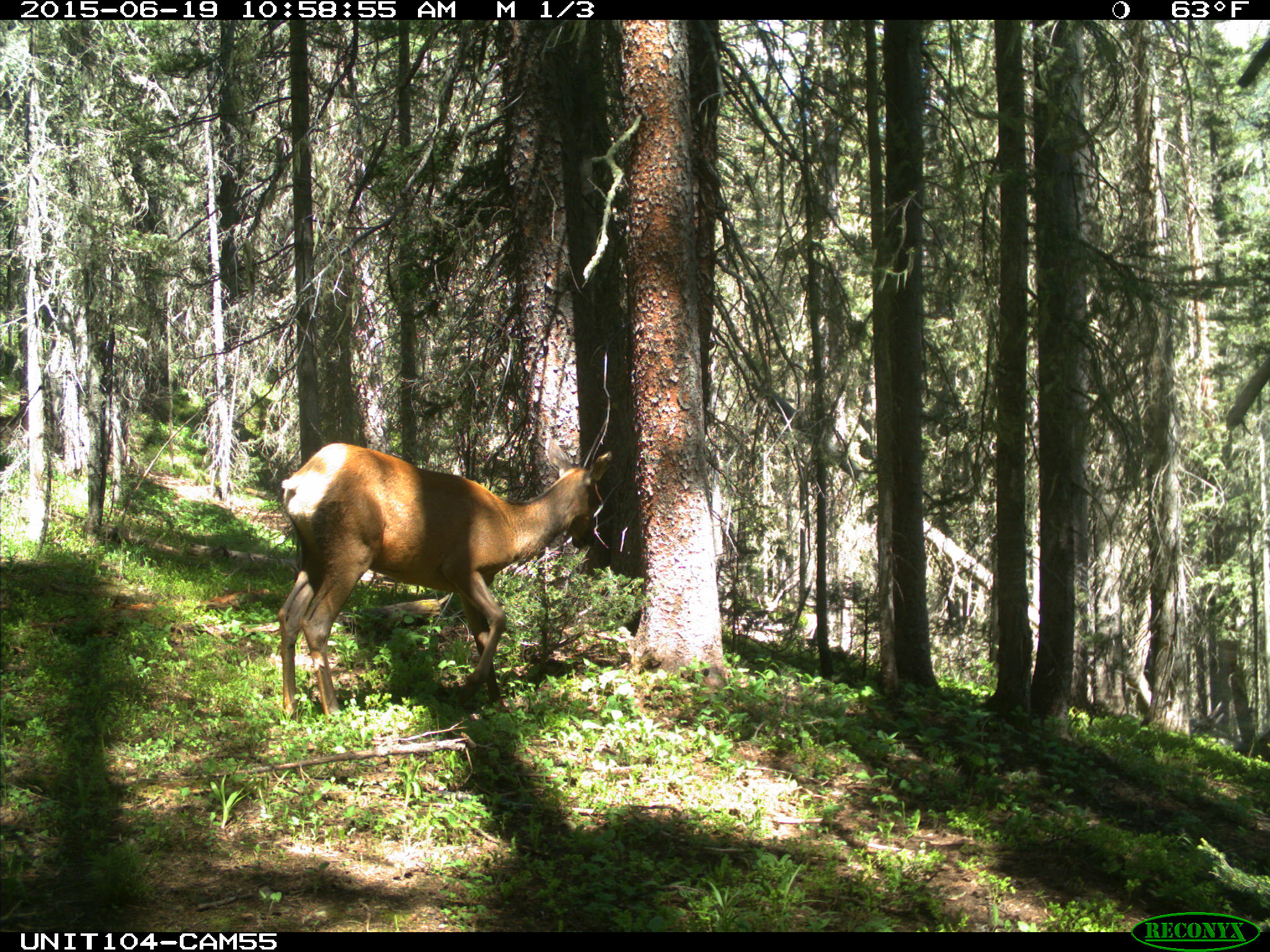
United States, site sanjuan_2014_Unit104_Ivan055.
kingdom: Animalia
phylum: Chordata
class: Mammalia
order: Artiodactyla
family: Cervidae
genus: Cervus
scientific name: Cervus elaphus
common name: red deer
Cervus elaphus (red deer).